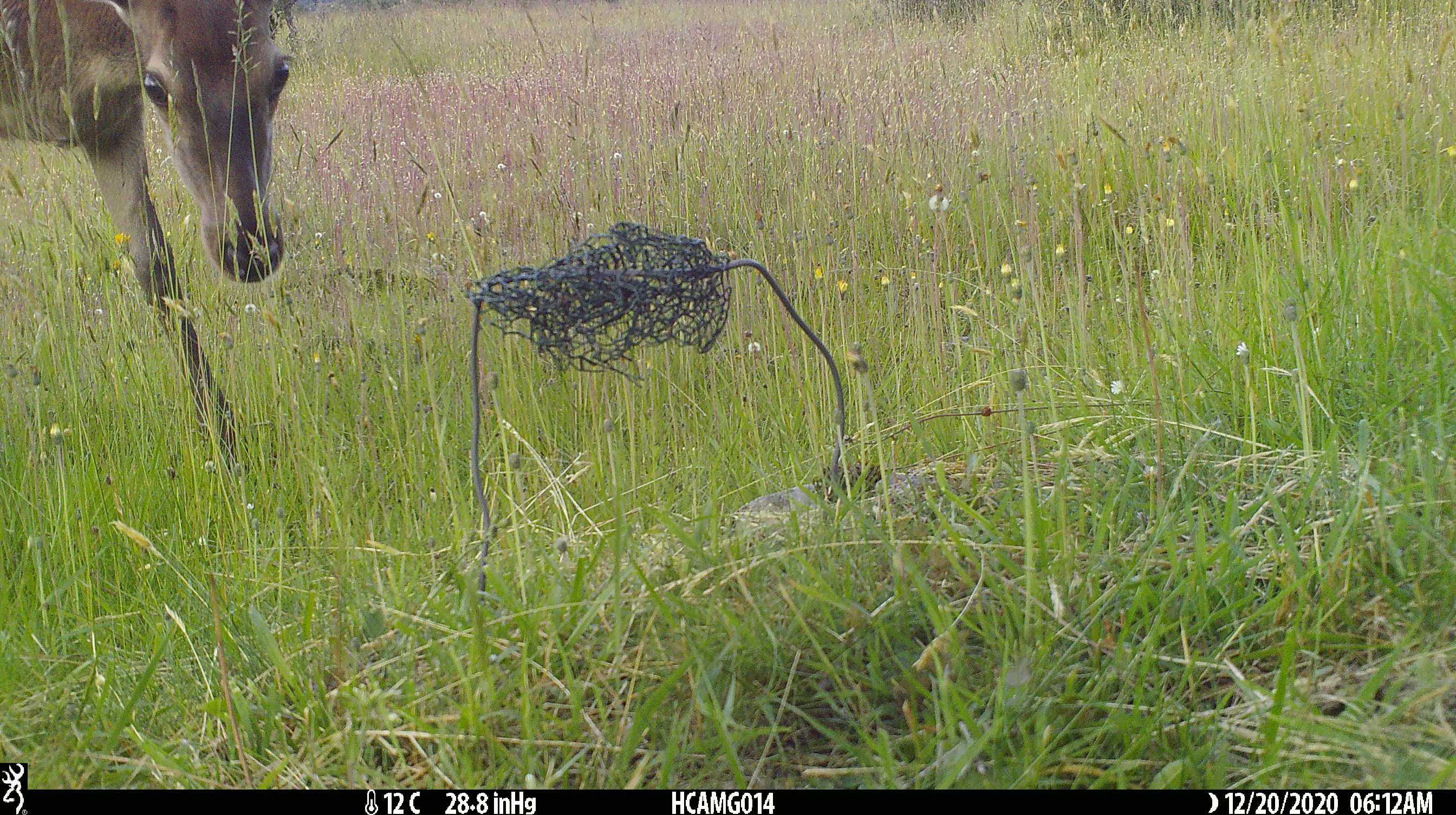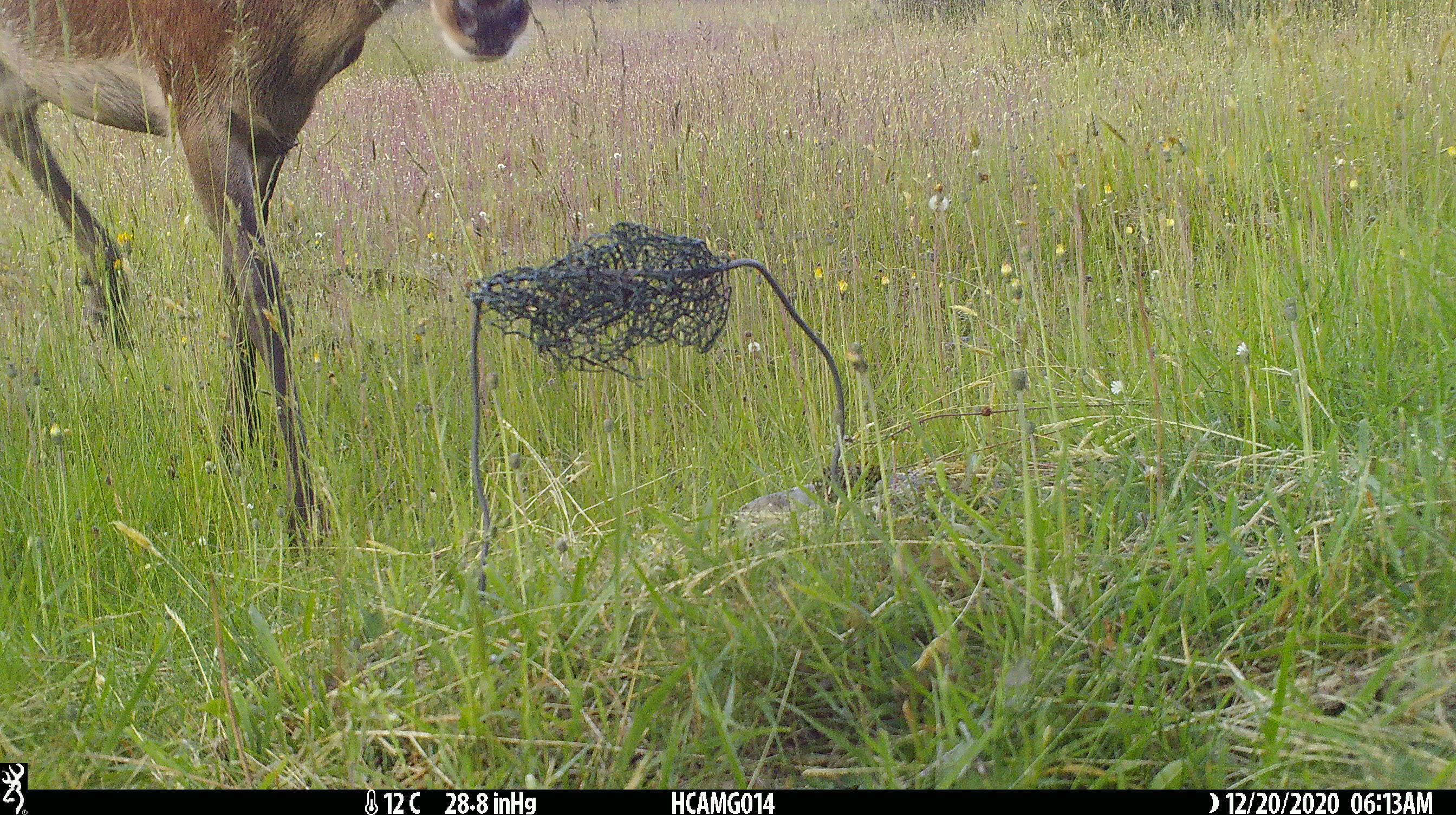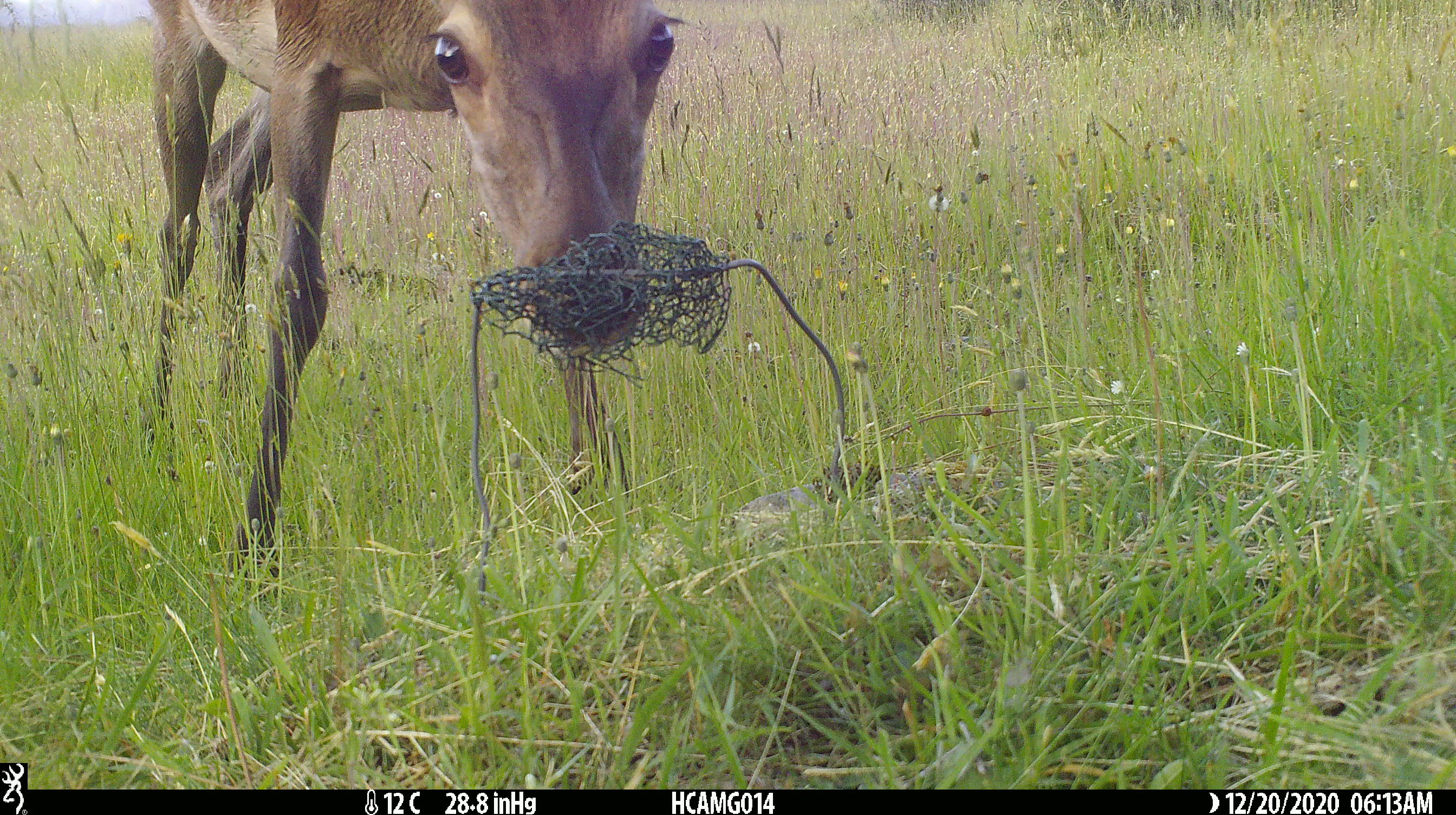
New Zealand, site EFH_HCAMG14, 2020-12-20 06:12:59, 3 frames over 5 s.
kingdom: Animalia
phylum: Chordata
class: Mammalia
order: Artiodactyla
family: Cervidae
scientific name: Cervidae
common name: deer